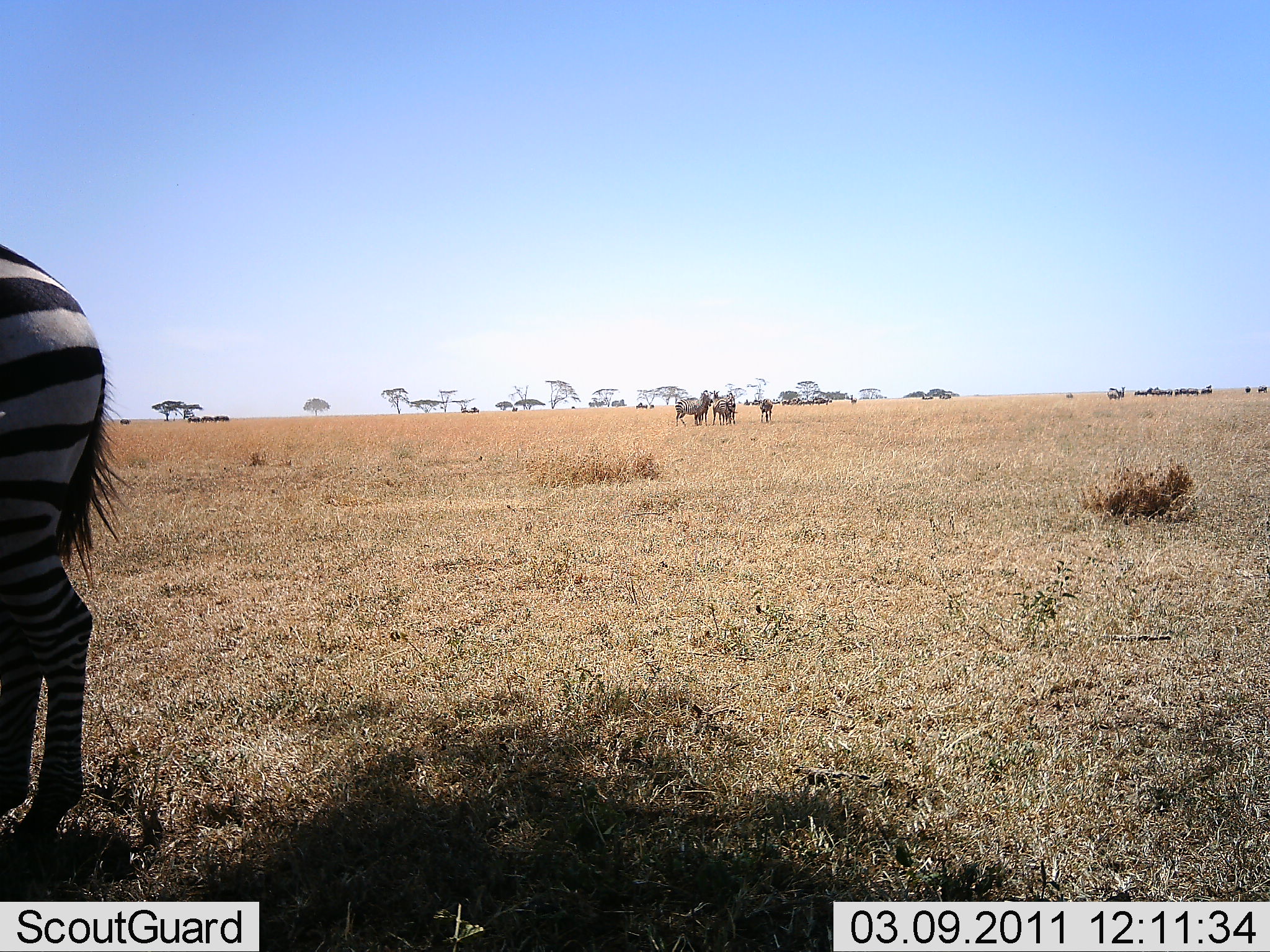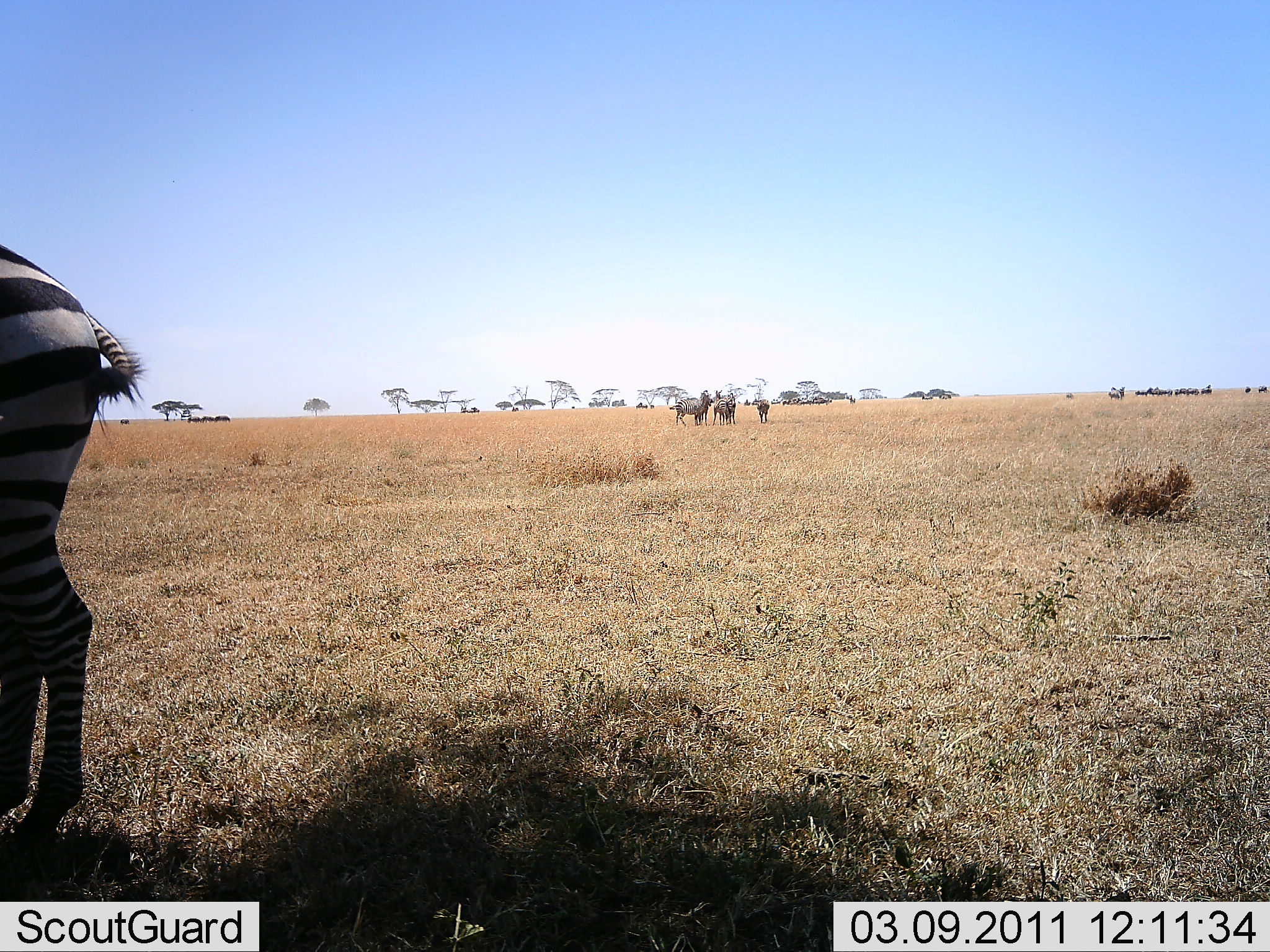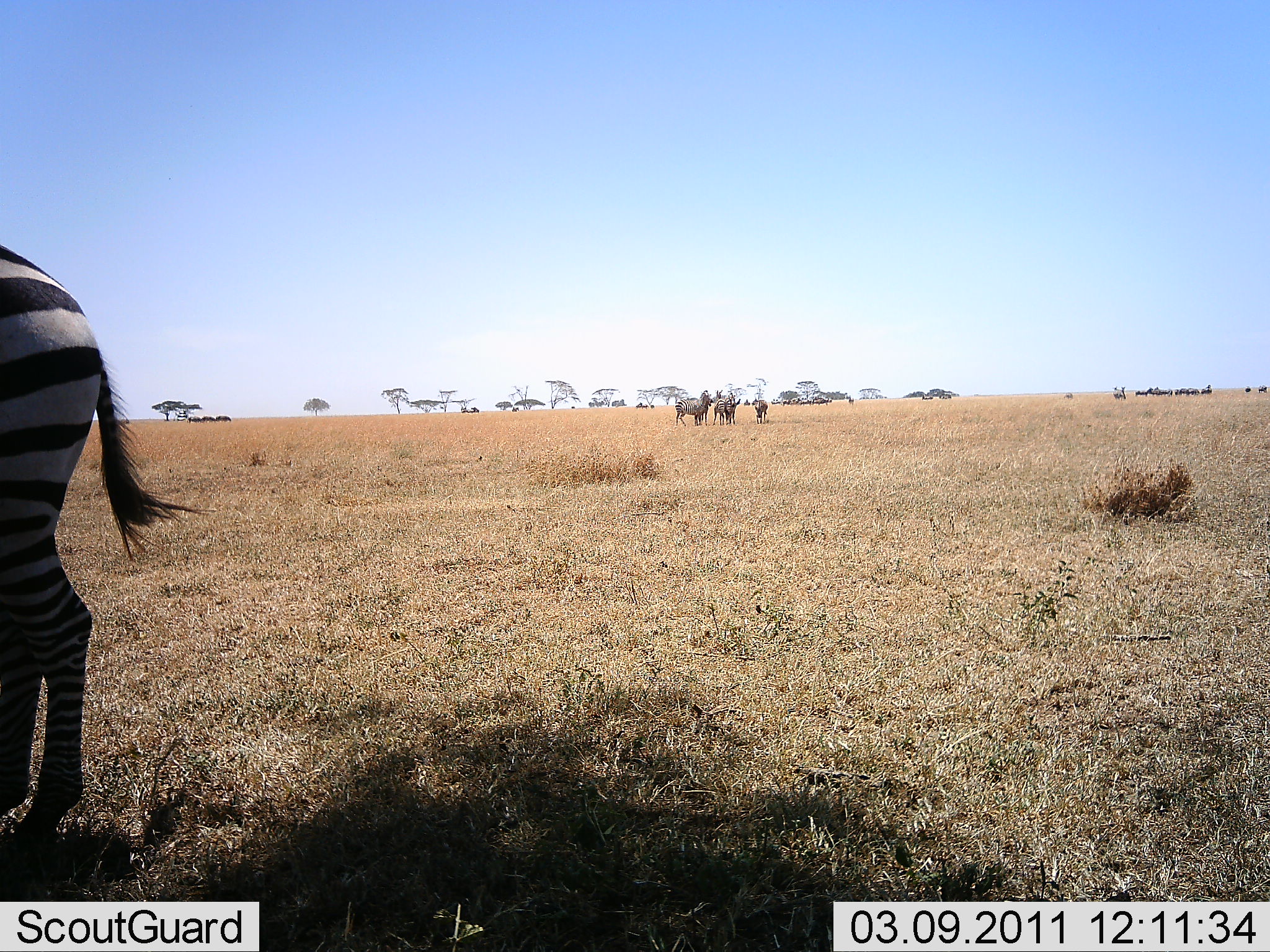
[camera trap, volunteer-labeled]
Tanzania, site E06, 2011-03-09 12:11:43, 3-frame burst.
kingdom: Animalia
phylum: Chordata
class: Mammalia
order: Perissodactyla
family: Equidae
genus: Equus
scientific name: Equus quagga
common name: plains zebra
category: zebra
Zebra (plains zebra) (Equus quagga), count 1. Behavior (volunteer vote fractions): standing 94%, resting 0%, moving 0%, interacting 6%. Young present (vote fraction): 0%. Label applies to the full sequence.